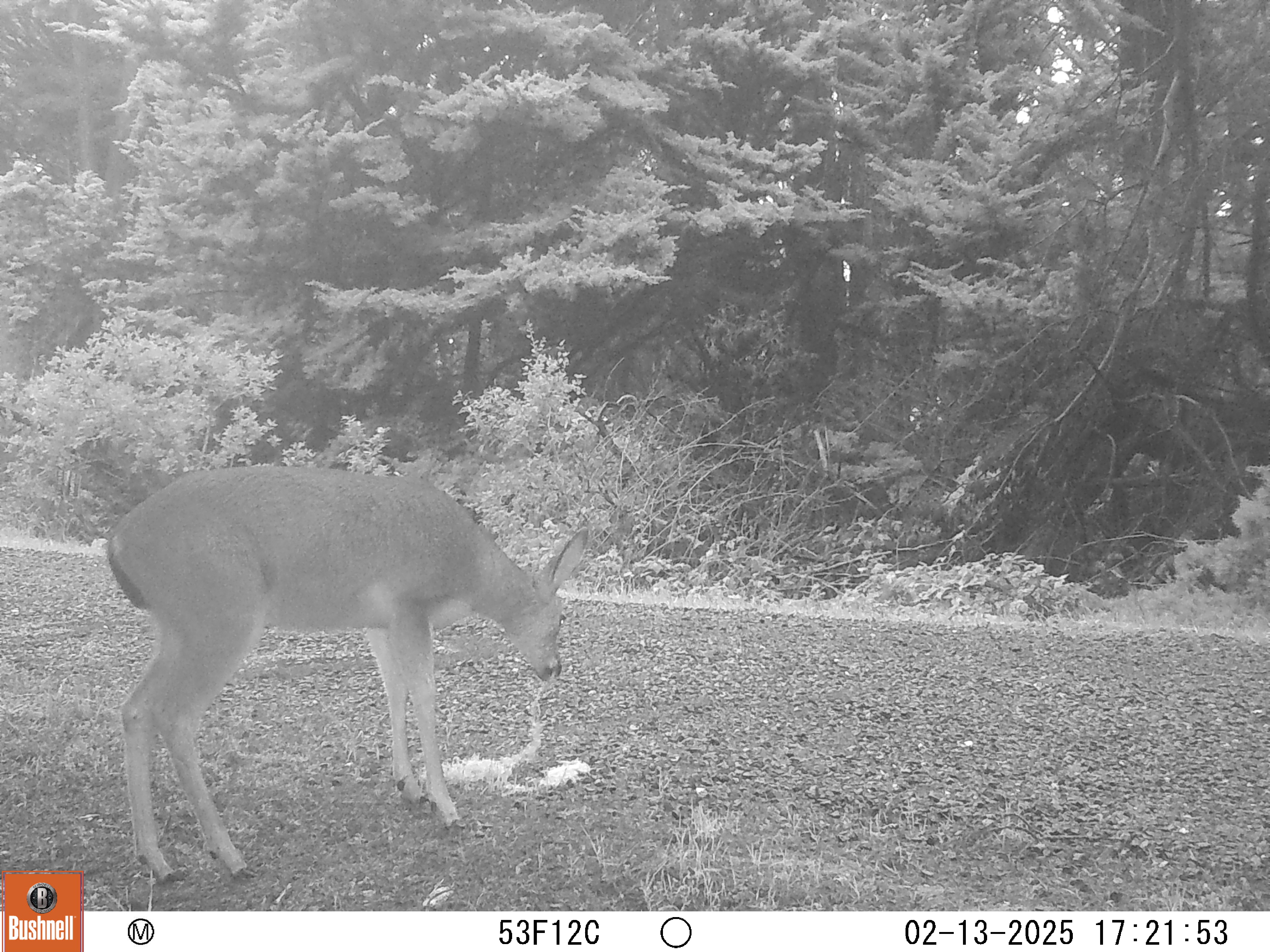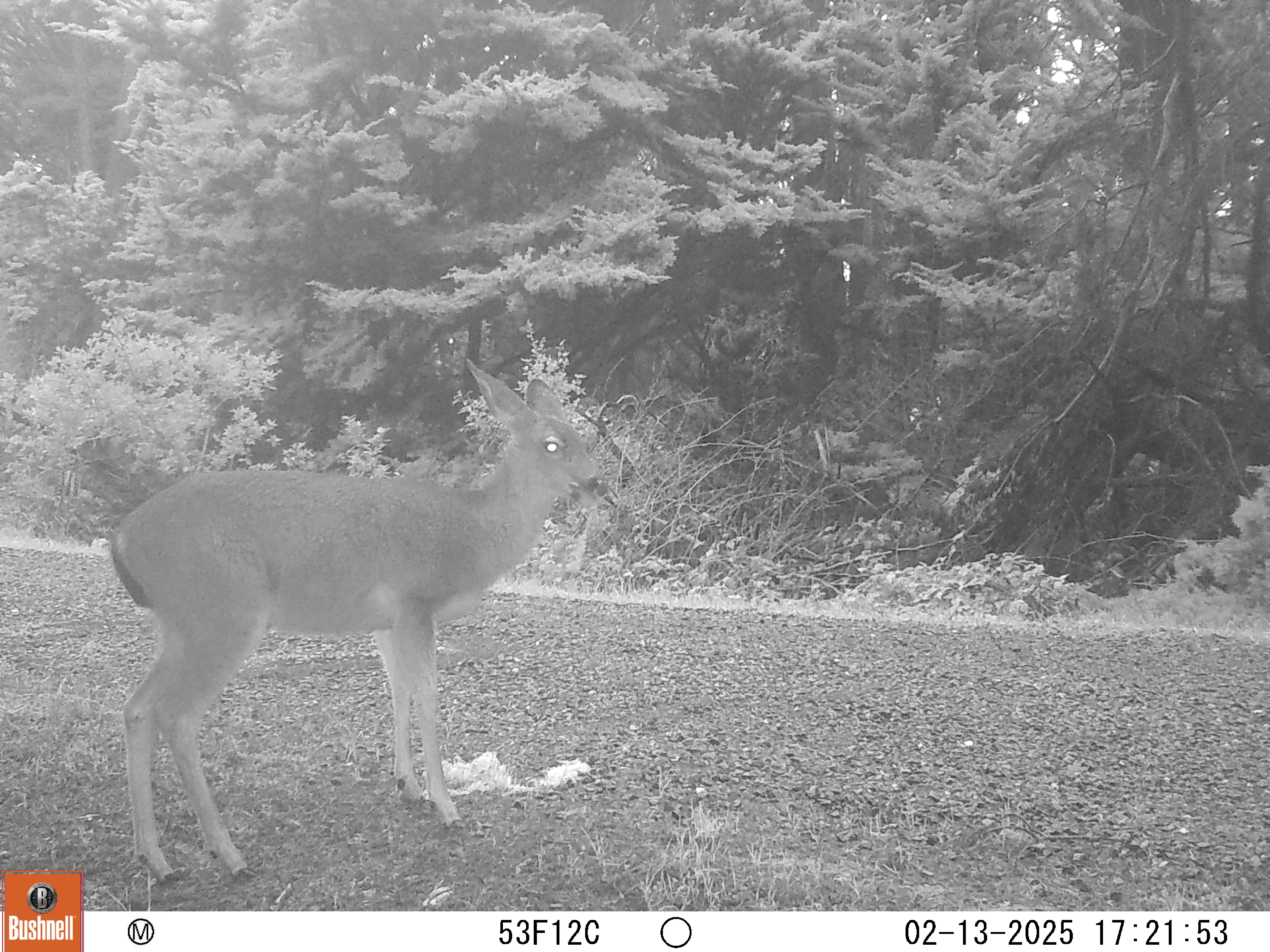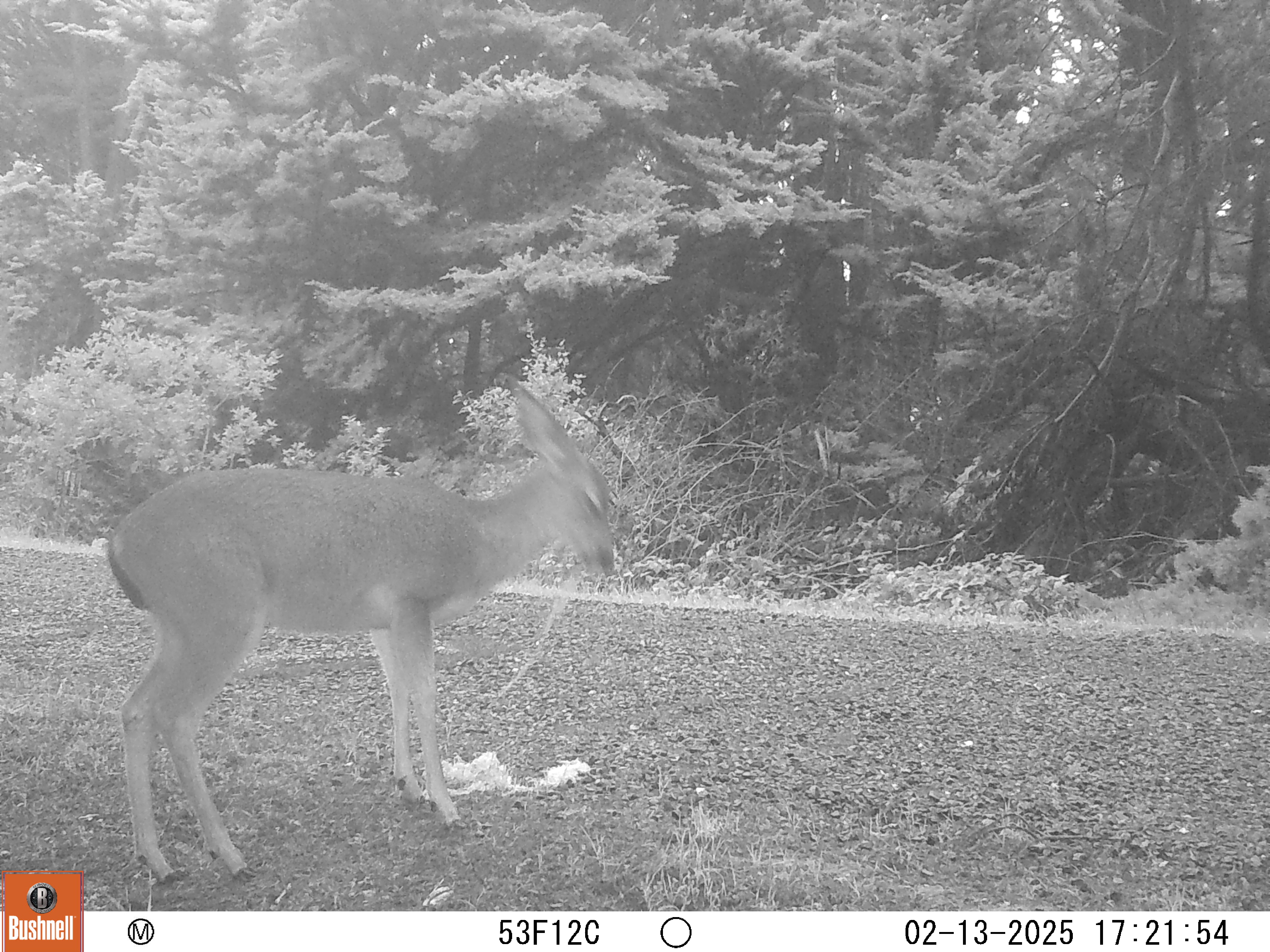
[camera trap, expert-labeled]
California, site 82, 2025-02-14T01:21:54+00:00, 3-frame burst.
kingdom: Animalia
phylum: Chordata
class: Mammalia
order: Artiodactyla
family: Cervidae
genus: Odocoileus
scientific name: Odocoileus hemionus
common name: mule deer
Mule deer (Odocoileus hemionus).